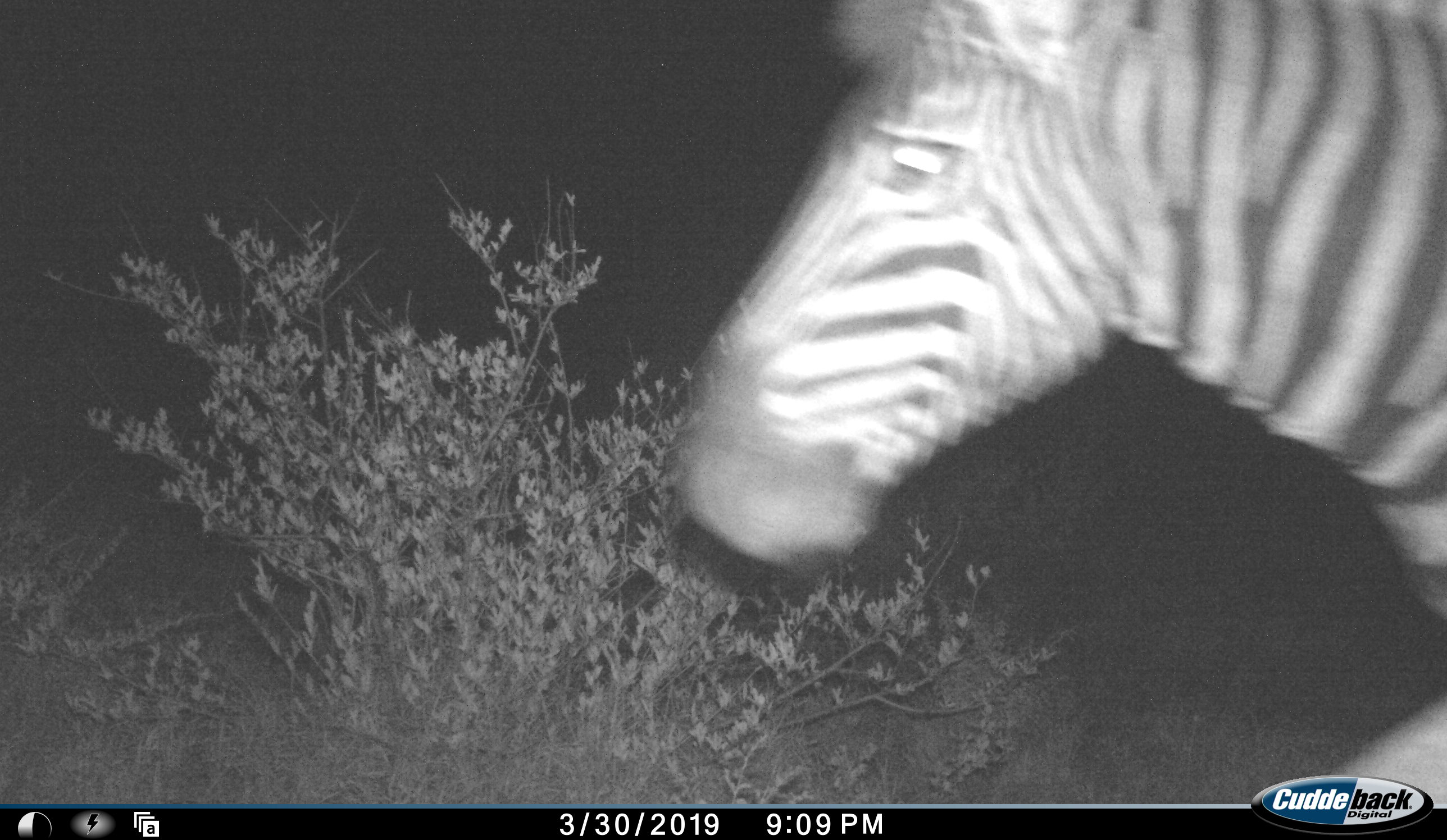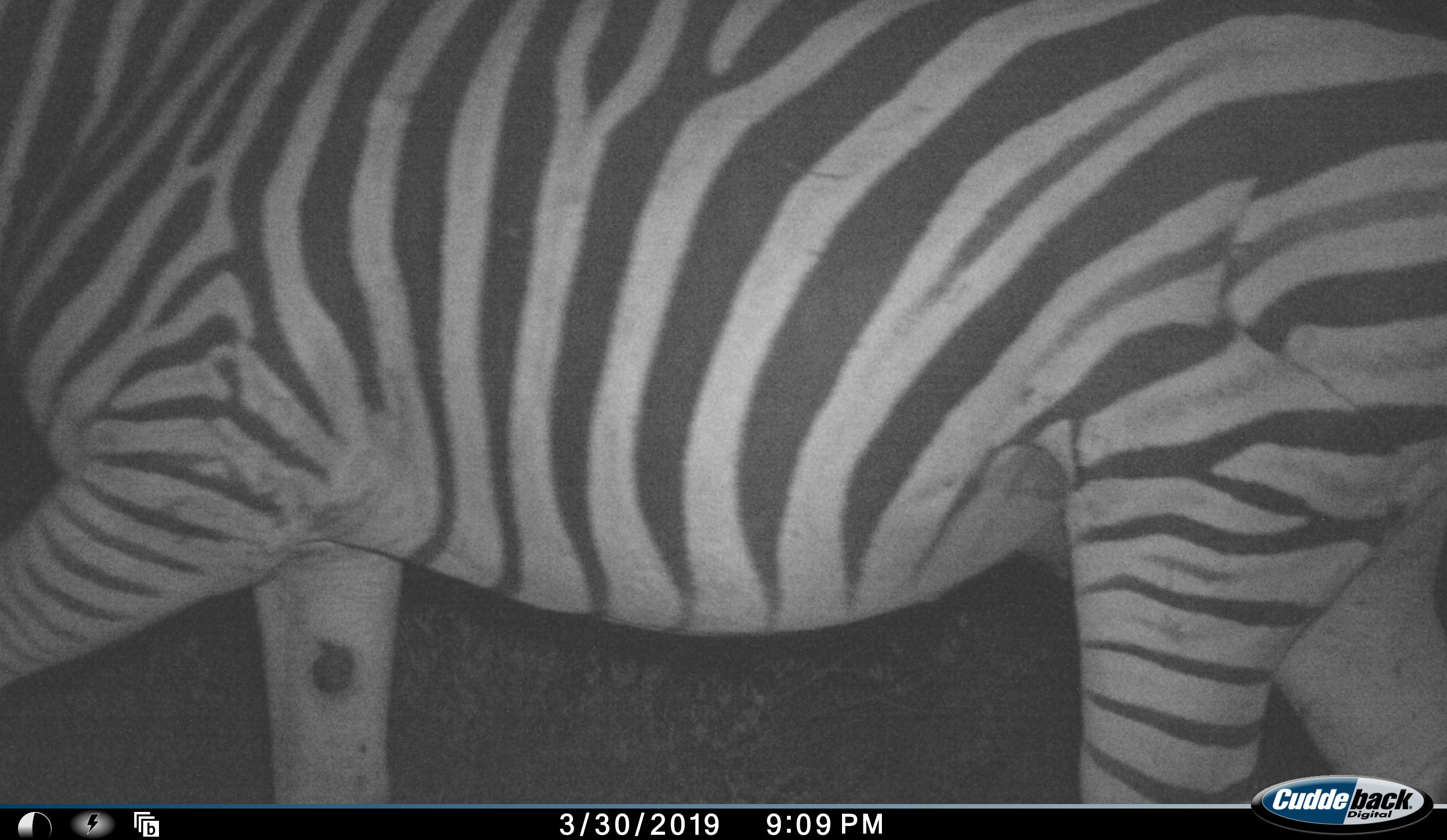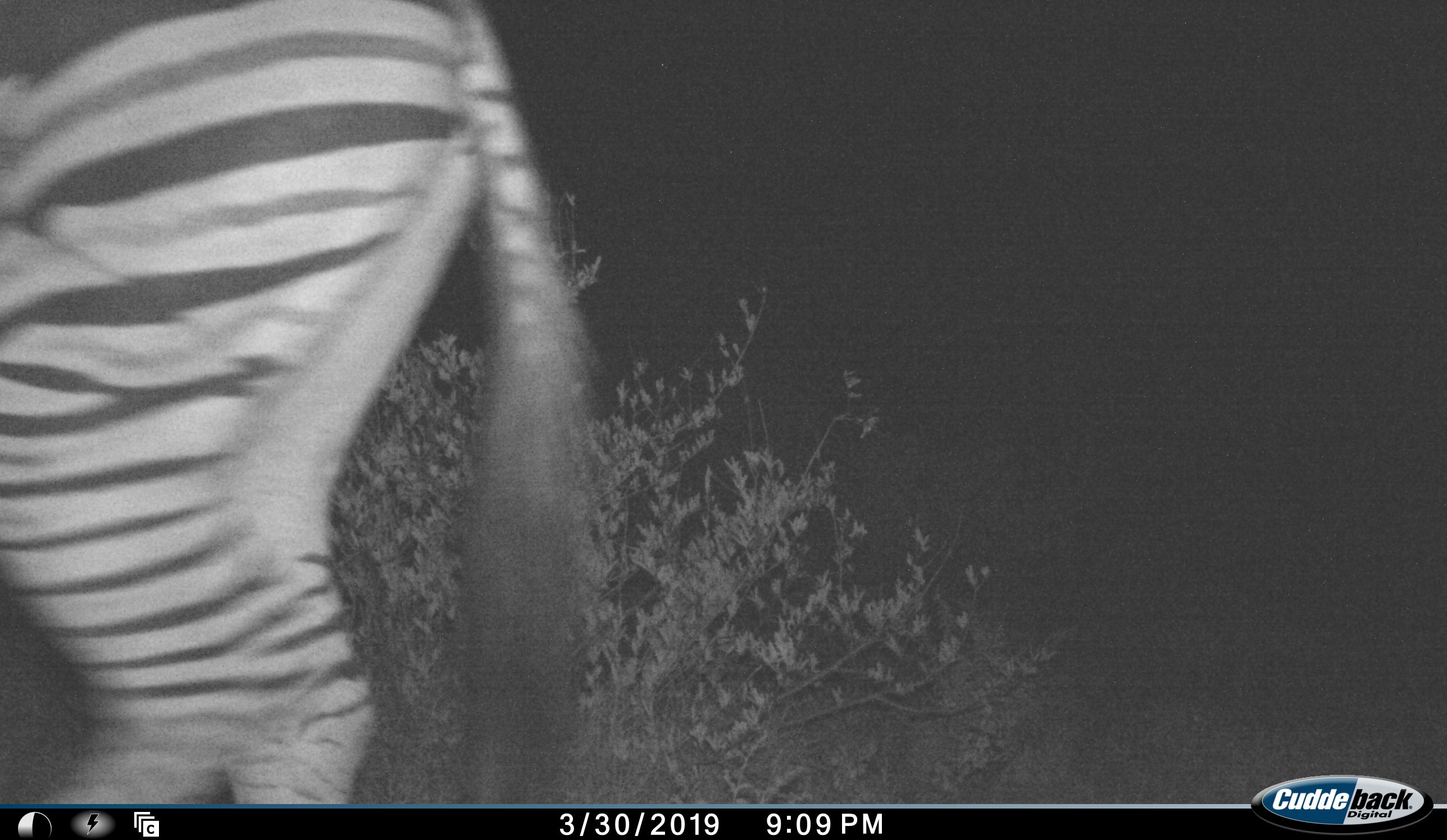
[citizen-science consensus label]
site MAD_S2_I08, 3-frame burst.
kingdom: Animalia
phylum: Chordata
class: Mammalia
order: Perissodactyla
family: Equidae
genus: Equus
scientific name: Equus quagga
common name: plains zebra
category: zebraplains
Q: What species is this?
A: Zebraplains (plains zebra) (Equus quagga).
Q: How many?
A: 1.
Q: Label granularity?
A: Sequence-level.